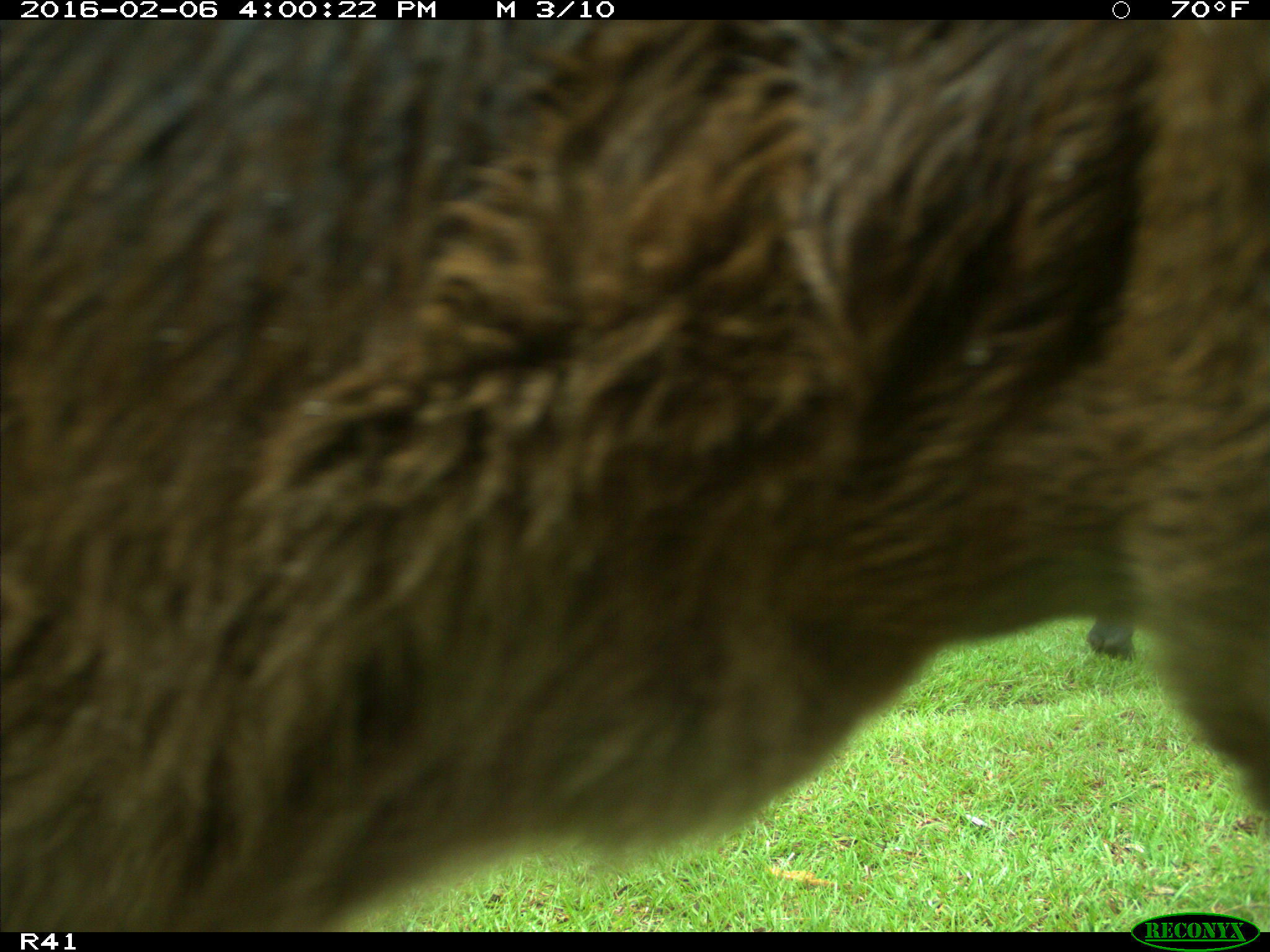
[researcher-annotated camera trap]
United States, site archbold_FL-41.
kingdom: Animalia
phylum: Chordata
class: Mammalia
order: Artiodactyla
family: Bovidae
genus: Bos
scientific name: Bos taurus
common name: domestic cow